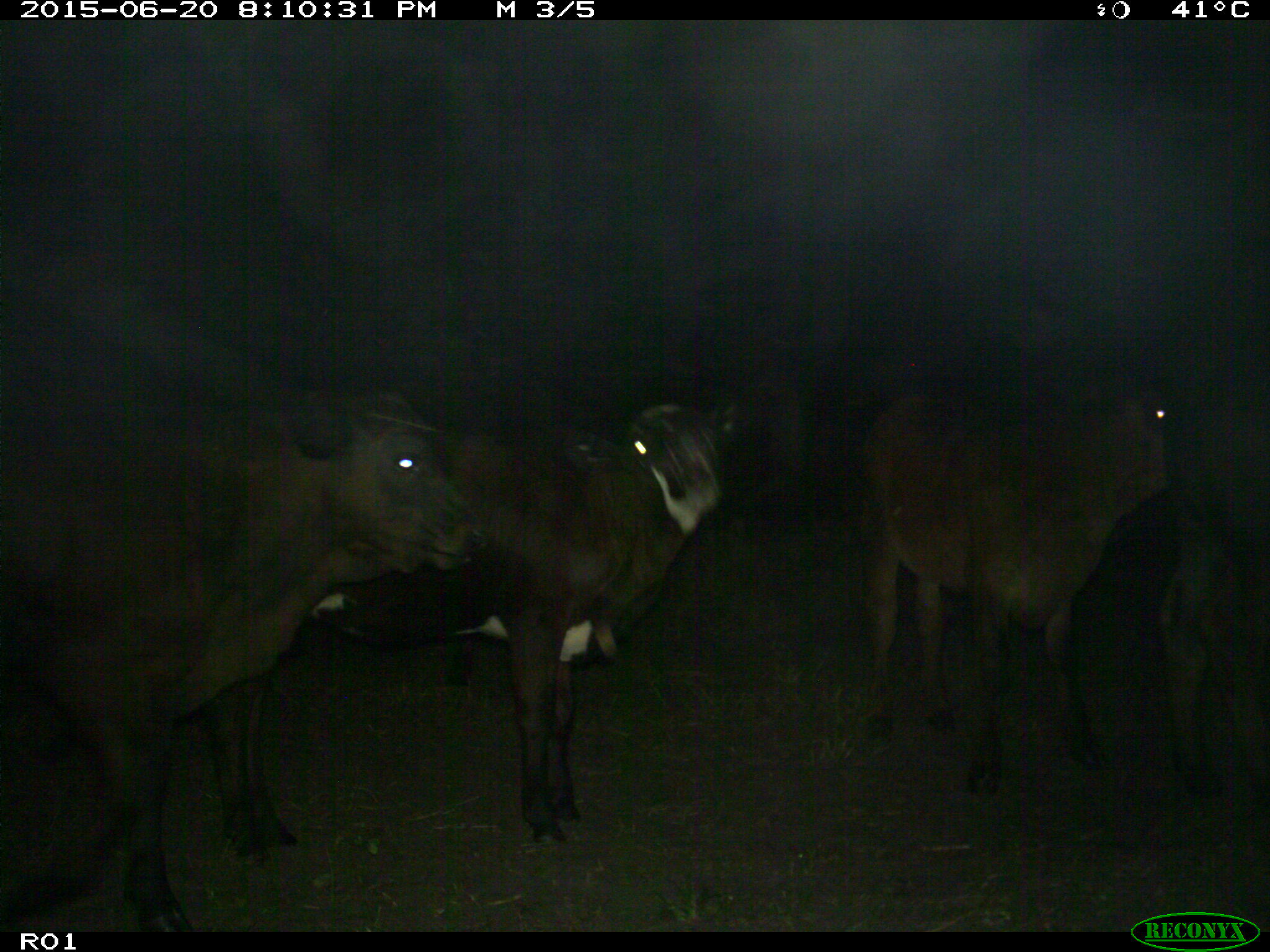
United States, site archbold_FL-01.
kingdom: Animalia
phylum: Chordata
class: Mammalia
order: Artiodactyla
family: Bovidae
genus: Bos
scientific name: Bos taurus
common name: domestic cow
Bos taurus (domestic cow).